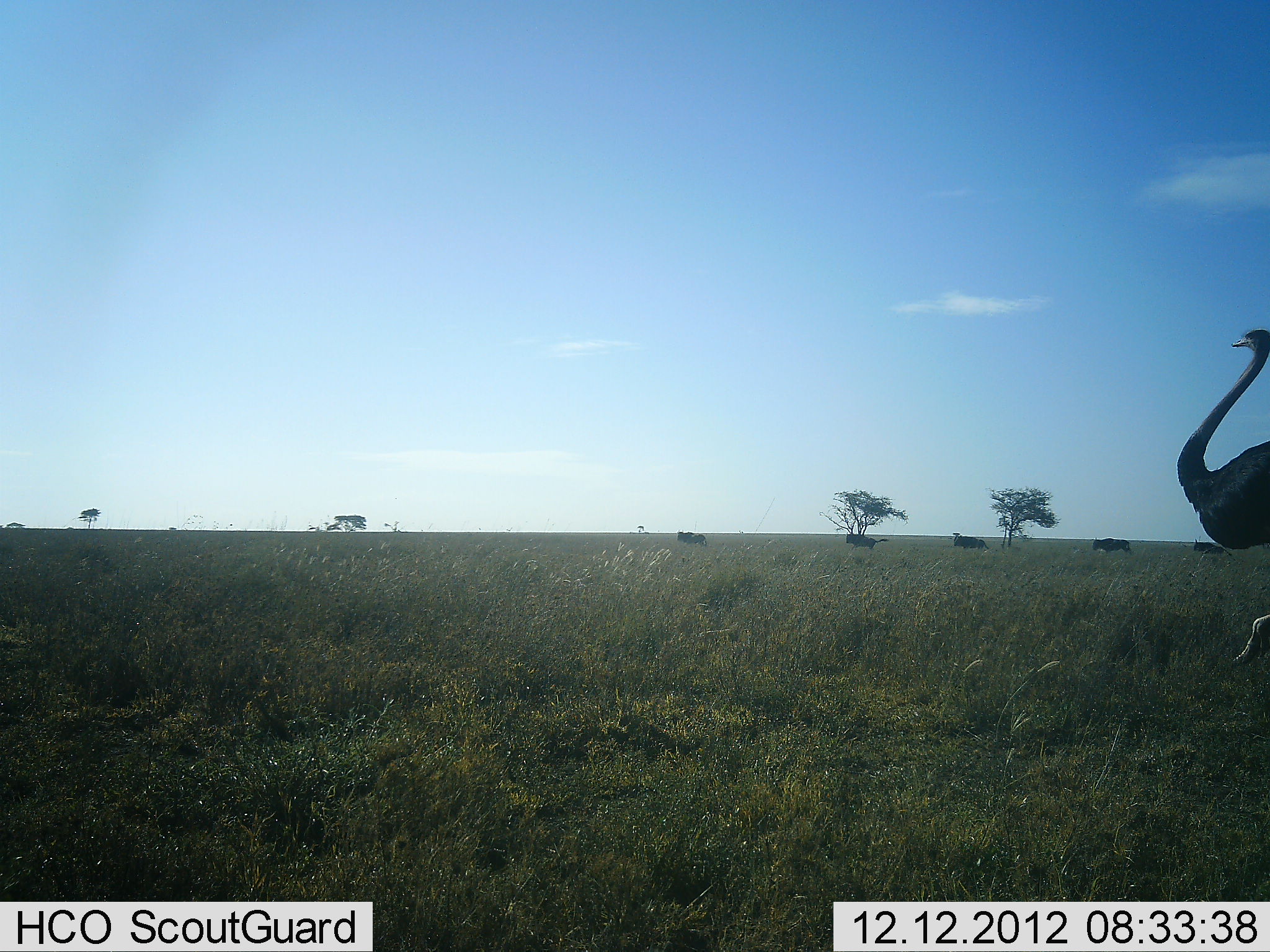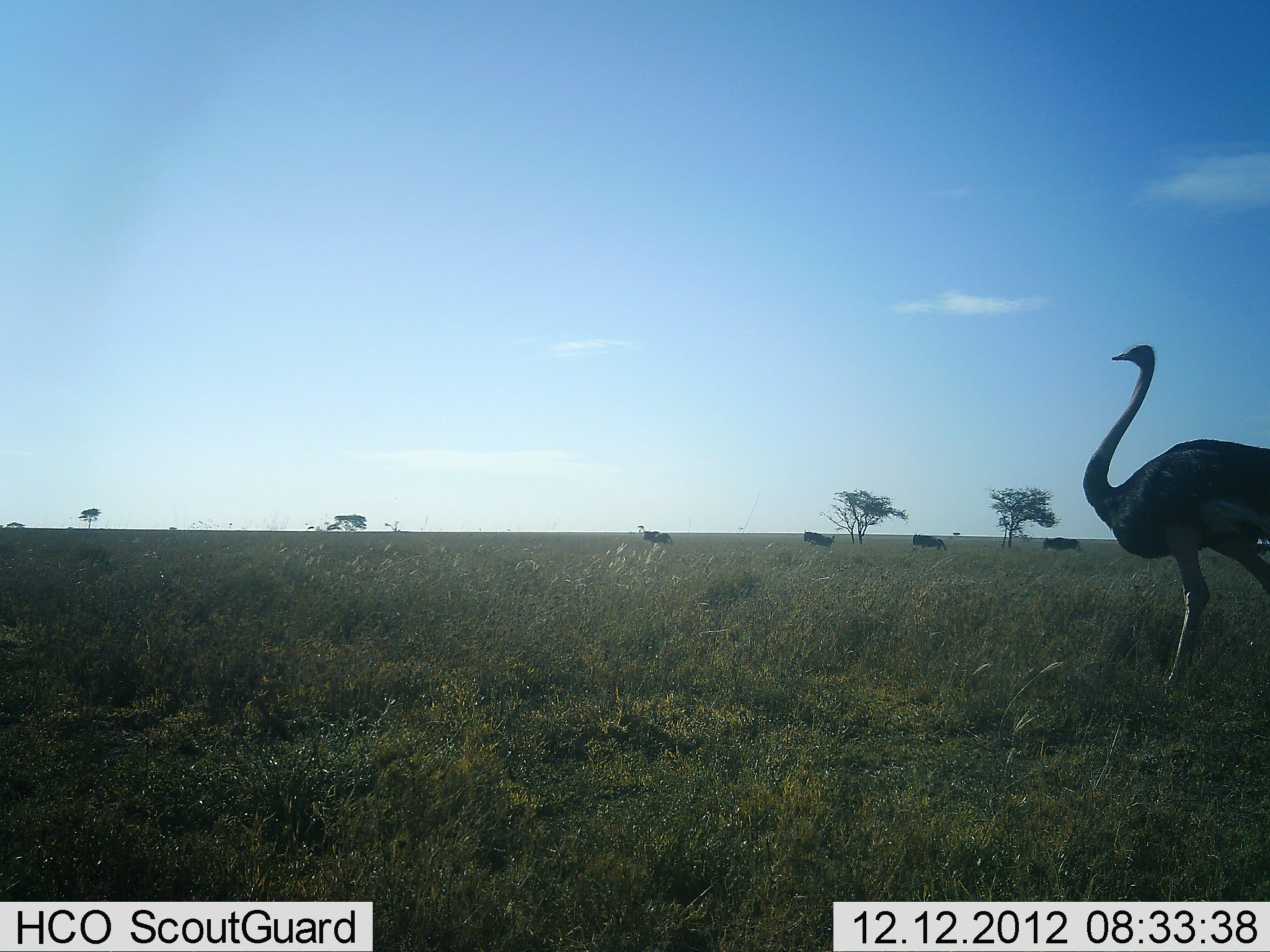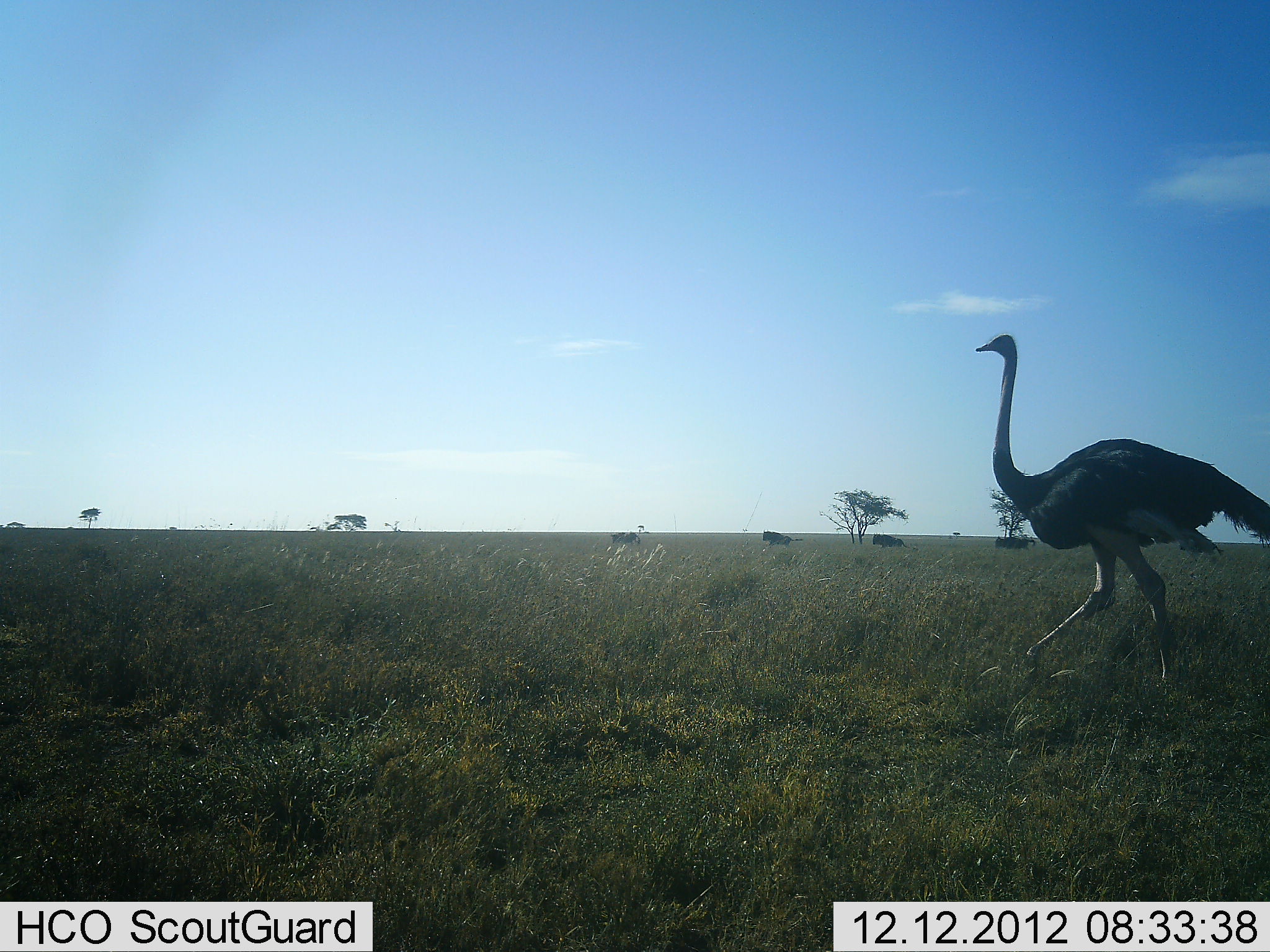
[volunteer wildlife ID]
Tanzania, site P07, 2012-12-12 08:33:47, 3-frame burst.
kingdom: Animalia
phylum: Chordata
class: Aves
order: Struthioniformes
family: Struthionidae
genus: Struthio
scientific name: Struthio camelus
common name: ostrich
Ostrich (Struthio camelus), count 1. Behavior (volunteer vote fractions): standing 8%, resting 0%, moving 100%, interacting 0%. Young present (vote fraction): 0%. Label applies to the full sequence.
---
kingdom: Animalia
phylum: Chordata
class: Mammalia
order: Artiodactyla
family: Bovidae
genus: Connochaetes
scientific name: Connochaetes taurinus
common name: blue wildebeest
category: wildebeest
Wildebeest (blue wildebeest) (Connochaetes taurinus), count 5. Behavior (volunteer vote fractions): standing 0%, resting 0%, moving 100%, interacting 0%. Young present (vote fraction): 0%. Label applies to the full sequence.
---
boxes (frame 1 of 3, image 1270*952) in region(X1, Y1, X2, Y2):
animal: region(1175, 327, 1270, 666); region(1193, 538, 1233, 558); region(845, 534, 889, 551); region(1092, 537, 1132, 554); region(954, 535, 990, 552); region(677, 531, 707, 548)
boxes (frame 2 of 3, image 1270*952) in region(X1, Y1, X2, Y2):
animal: region(1081, 345, 1270, 687); region(912, 533, 947, 554); region(1042, 537, 1082, 553); region(804, 529, 835, 549); region(643, 531, 674, 550)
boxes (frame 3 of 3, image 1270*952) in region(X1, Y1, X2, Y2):
animal: region(973, 336, 1270, 689); region(762, 530, 804, 548); region(873, 533, 910, 550); region(994, 536, 1035, 551); region(611, 531, 641, 546)